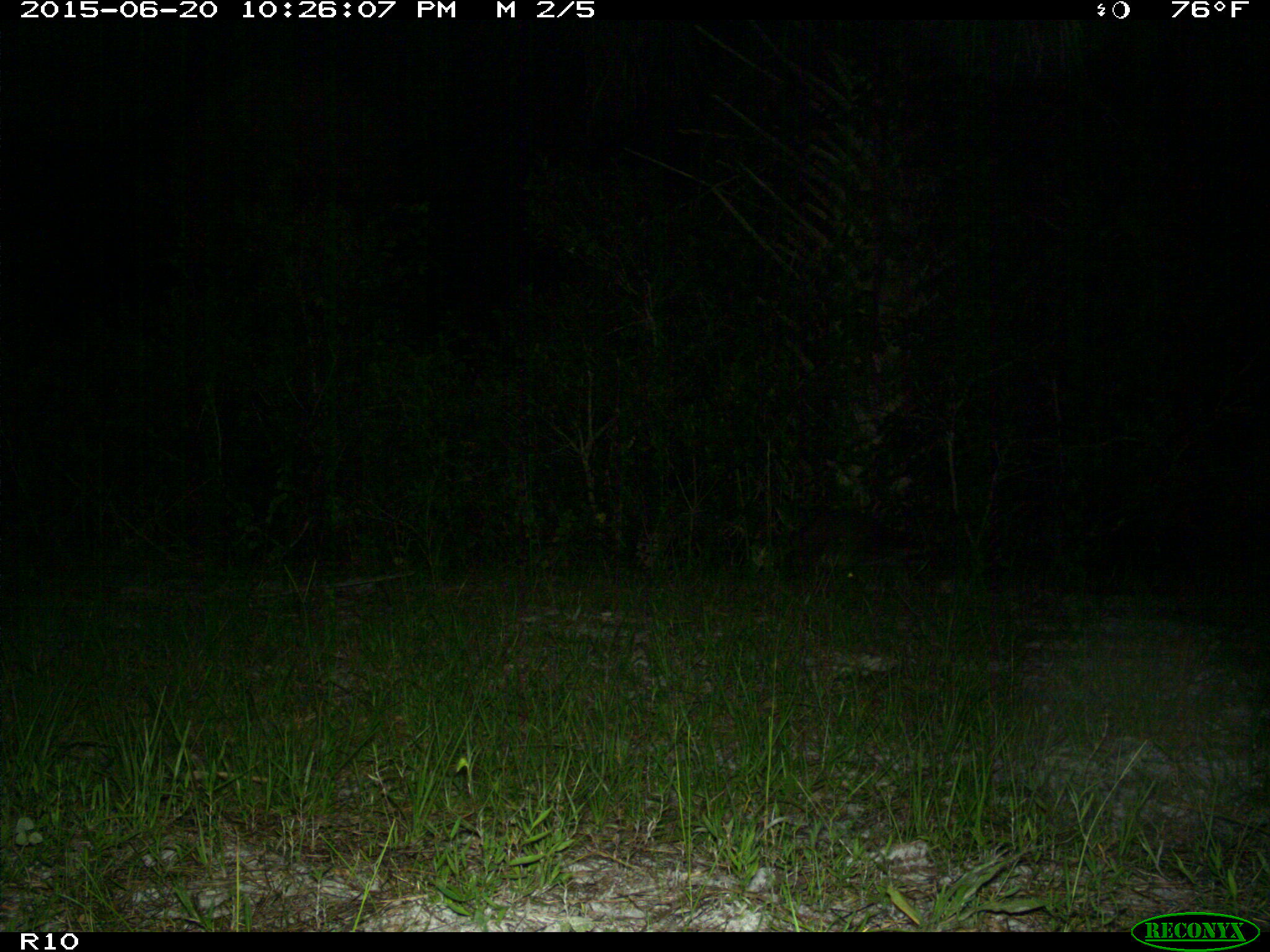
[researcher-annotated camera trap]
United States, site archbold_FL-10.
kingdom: Animalia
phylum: Chordata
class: Mammalia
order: Carnivora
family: Procyonidae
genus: Procyon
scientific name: Procyon lotor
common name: common raccoon